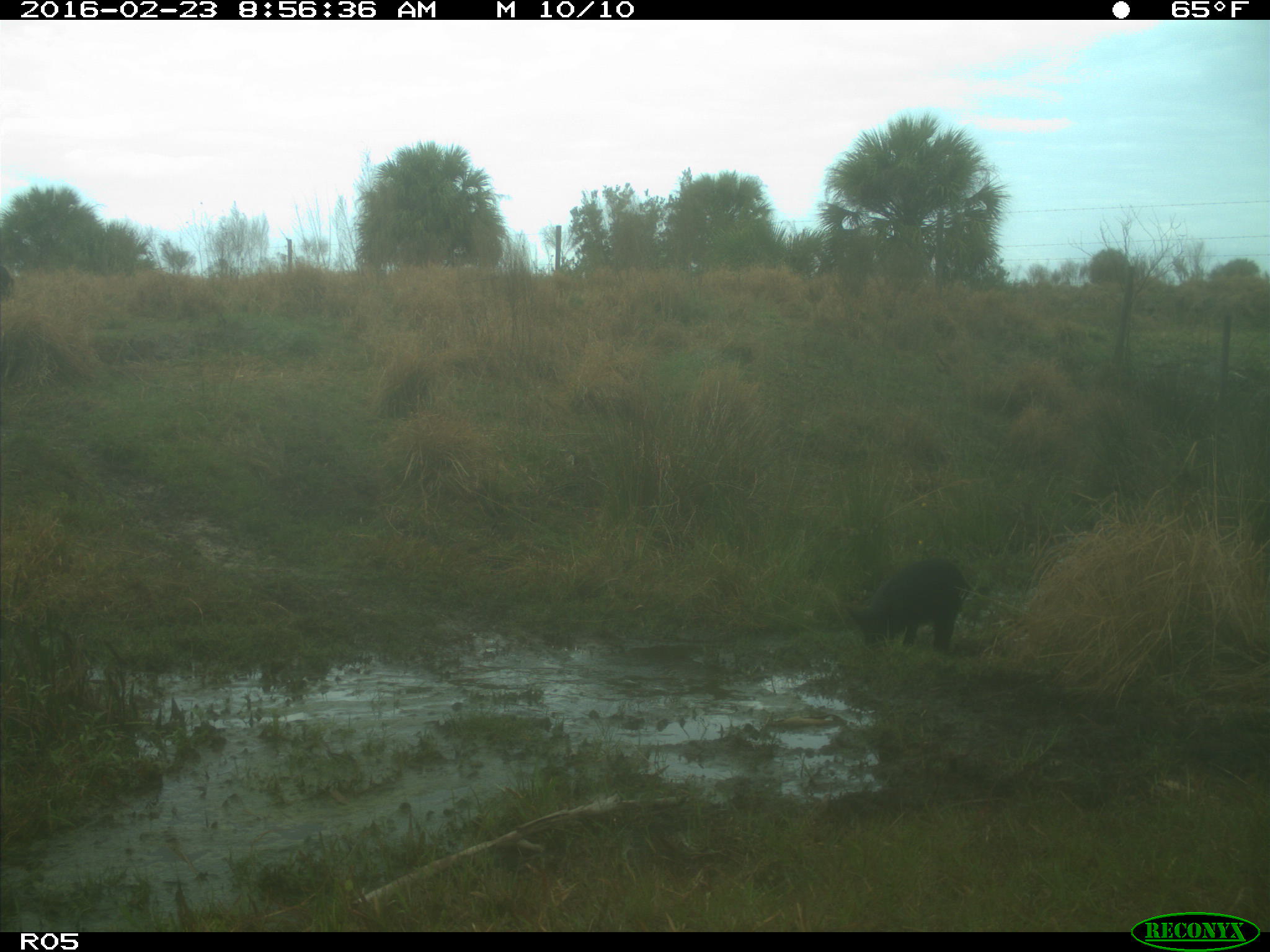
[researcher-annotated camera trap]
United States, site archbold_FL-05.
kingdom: Animalia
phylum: Chordata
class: Mammalia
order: Artiodactyla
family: Suidae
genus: Sus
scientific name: Sus scrofa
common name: wild boar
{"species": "Sus scrofa (wild boar)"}